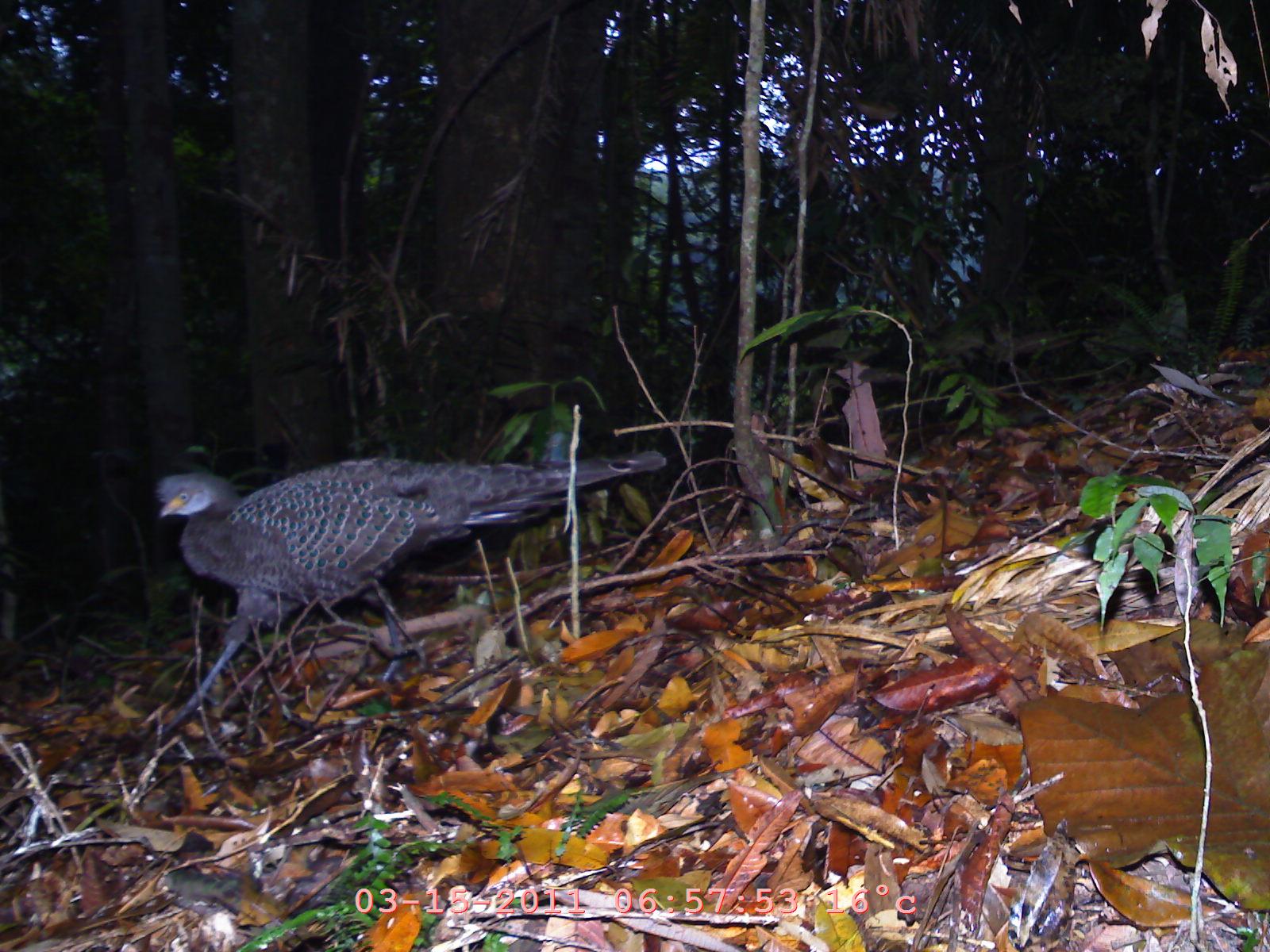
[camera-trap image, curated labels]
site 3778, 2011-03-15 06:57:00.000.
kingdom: Animalia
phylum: Chordata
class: Aves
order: Galliformes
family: Phasianidae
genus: Polyplectron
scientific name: Polyplectron bicalcaratum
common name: grey peacock-pheasant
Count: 1.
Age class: adult.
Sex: male.